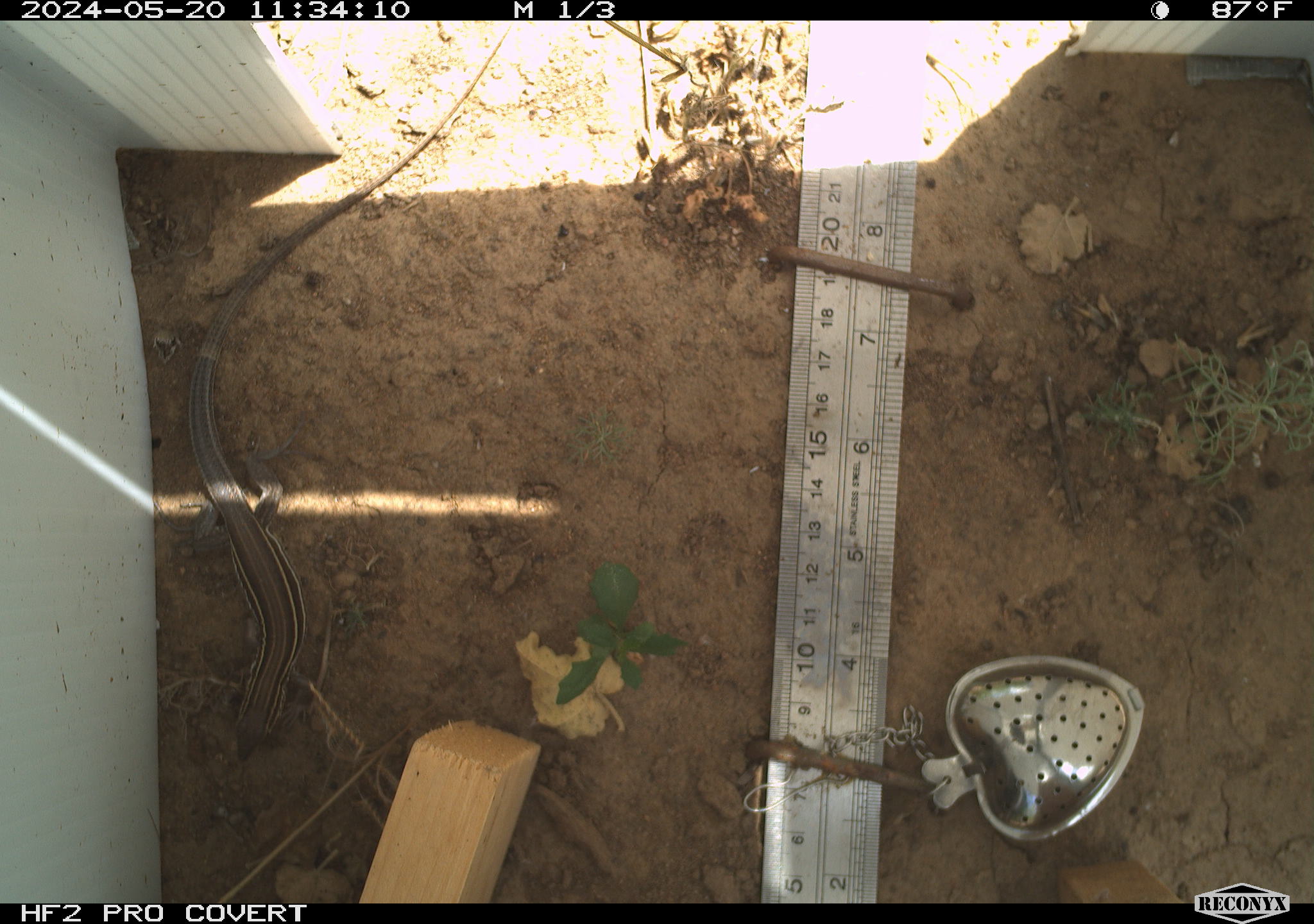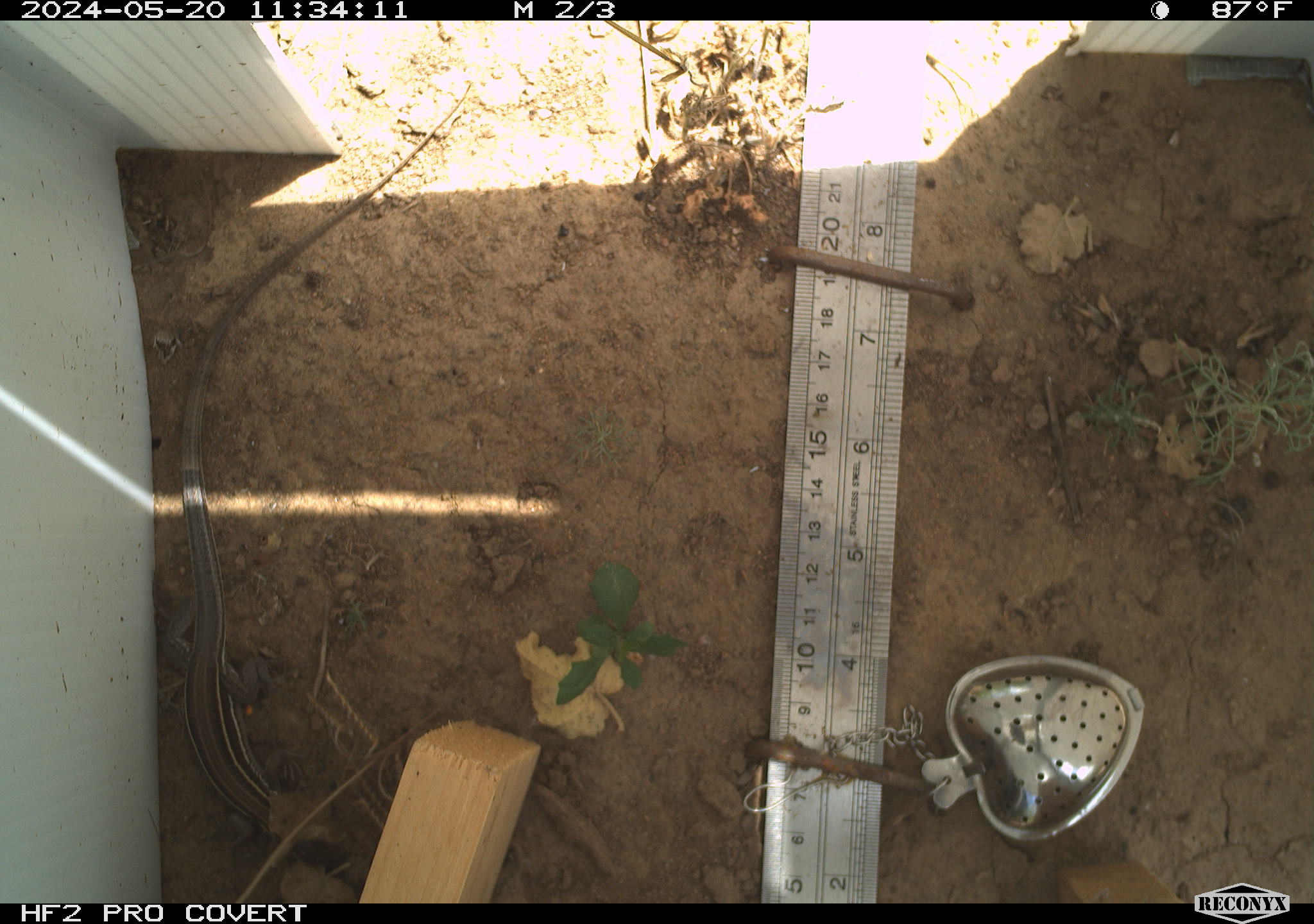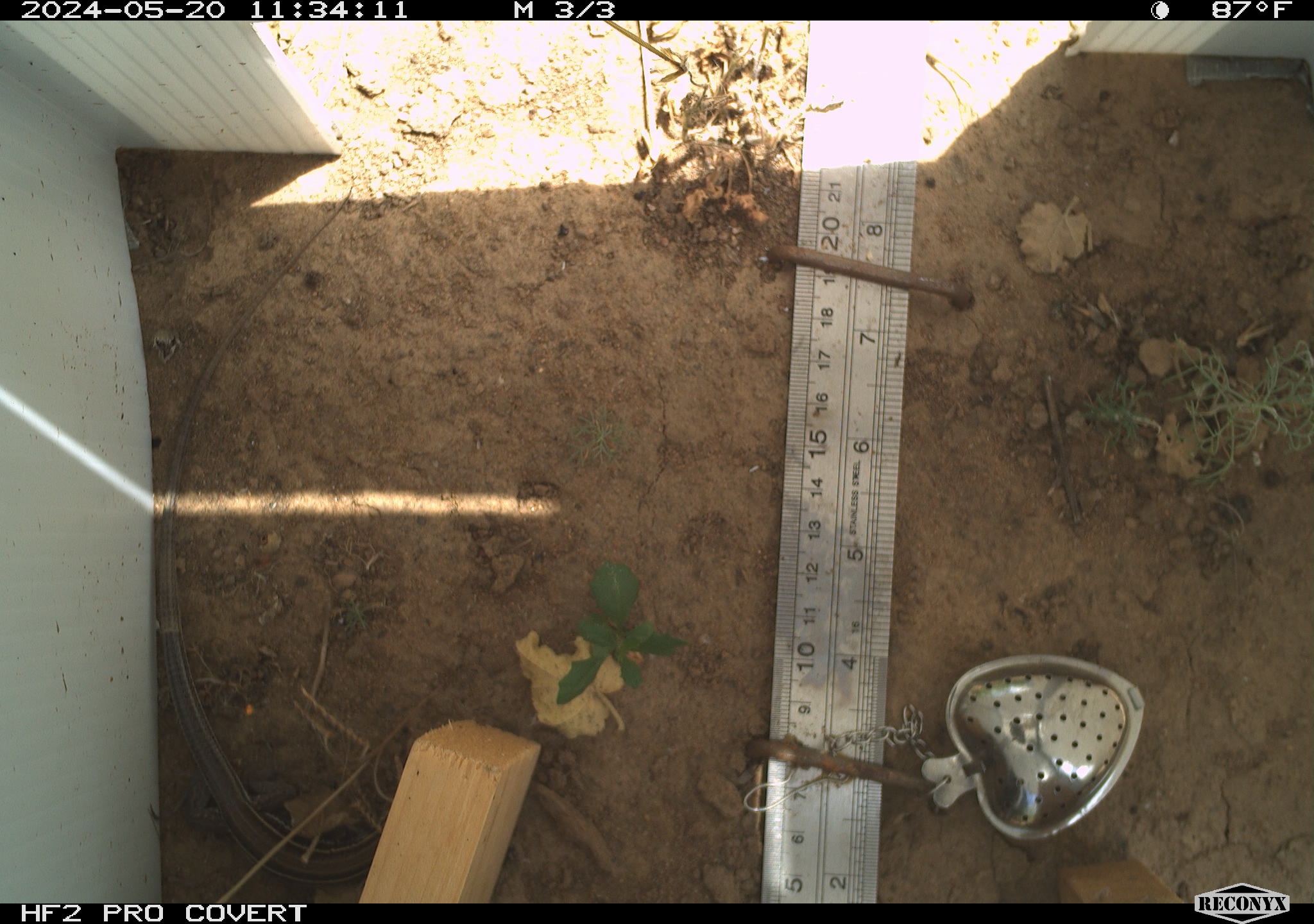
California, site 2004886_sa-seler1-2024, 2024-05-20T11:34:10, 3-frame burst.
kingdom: Animalia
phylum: Chordata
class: Reptilia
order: Squamata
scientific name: Squamata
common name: lizards and snakes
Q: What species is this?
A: Lizards and snakes (Squamata).